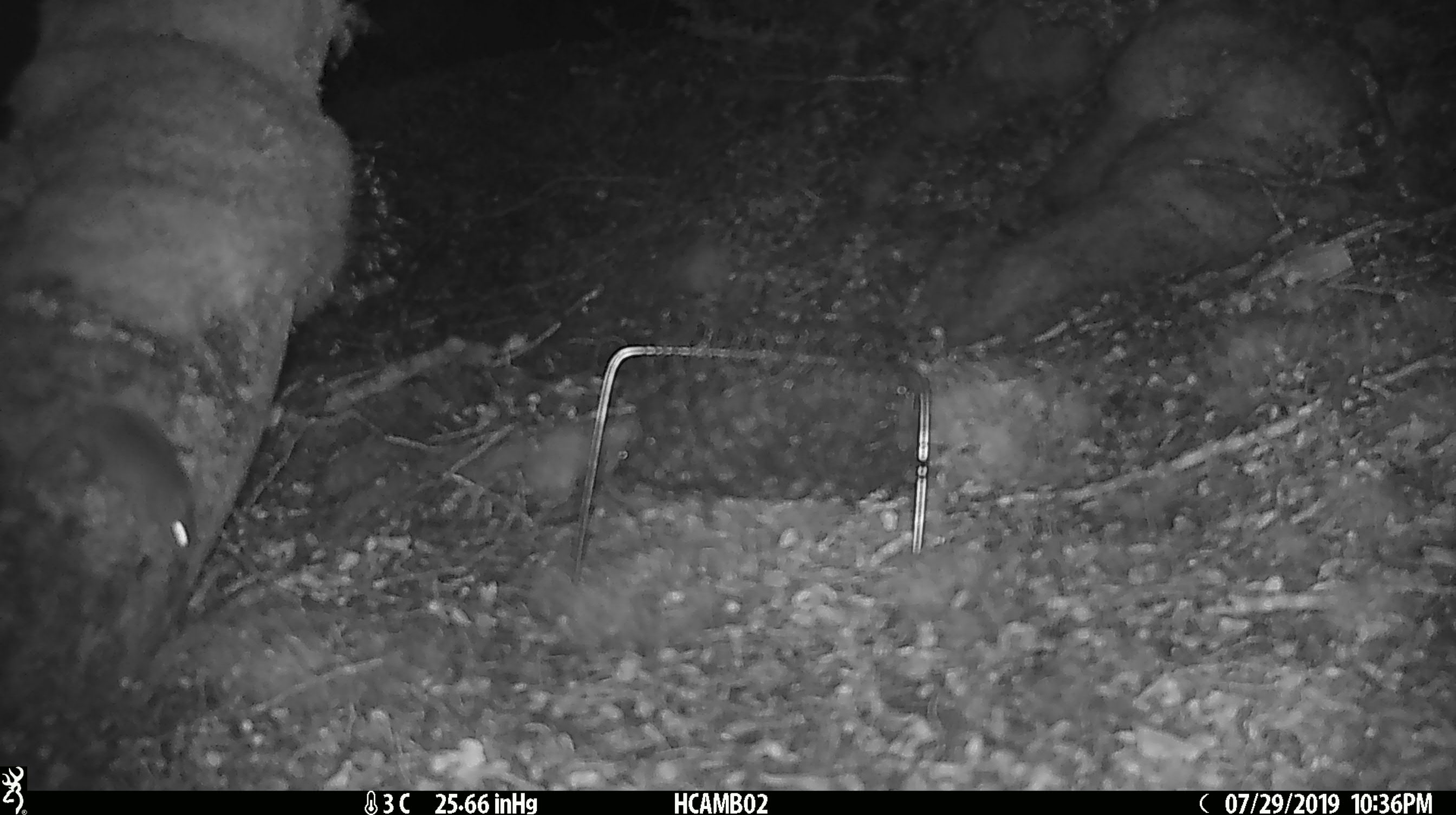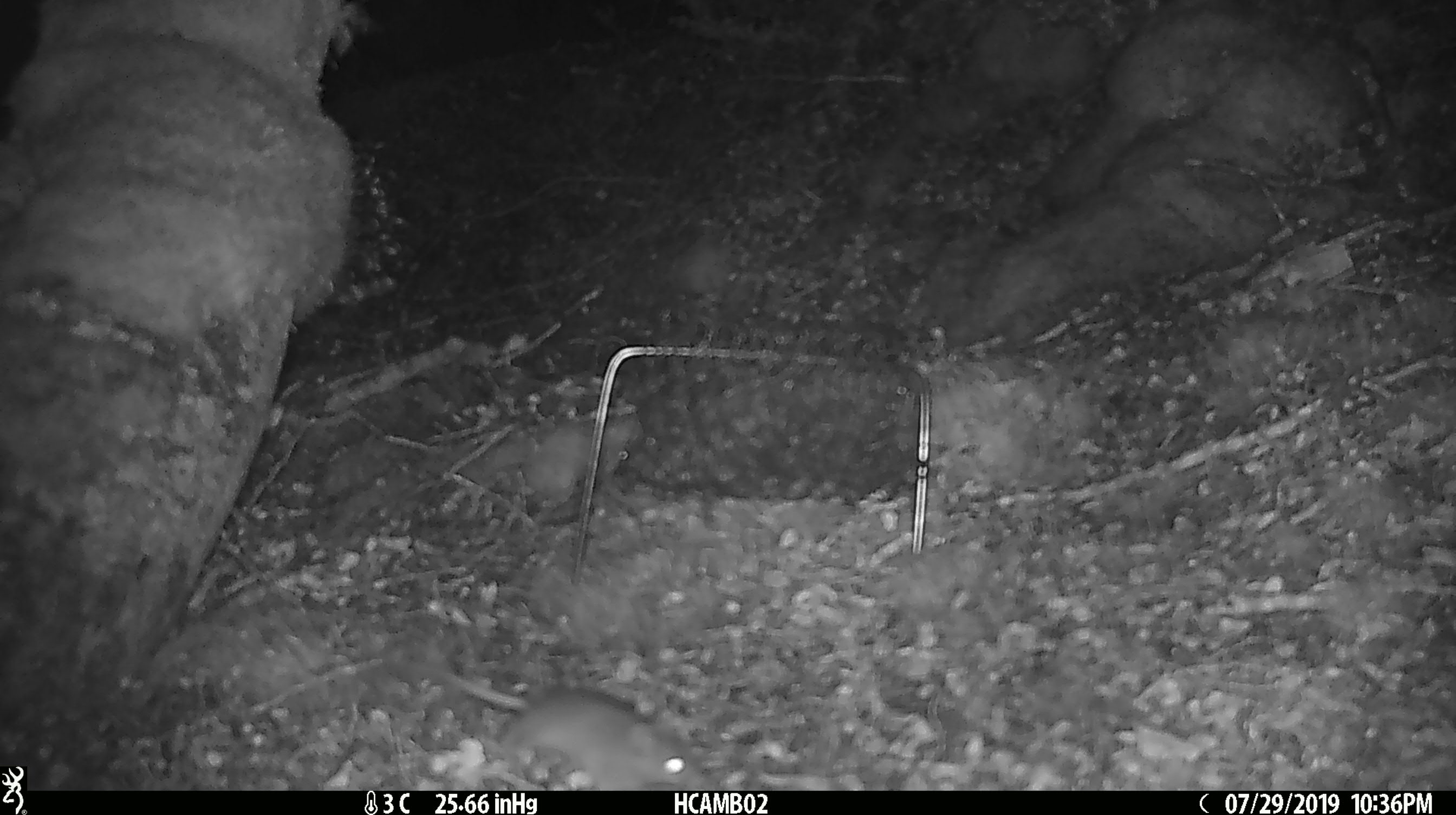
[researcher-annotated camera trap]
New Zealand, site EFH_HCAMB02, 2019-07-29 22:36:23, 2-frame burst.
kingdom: Animalia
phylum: Chordata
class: Mammalia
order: Rodentia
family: Muridae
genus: Mus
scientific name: Mus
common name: mouse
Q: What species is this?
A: Mouse (Mus).